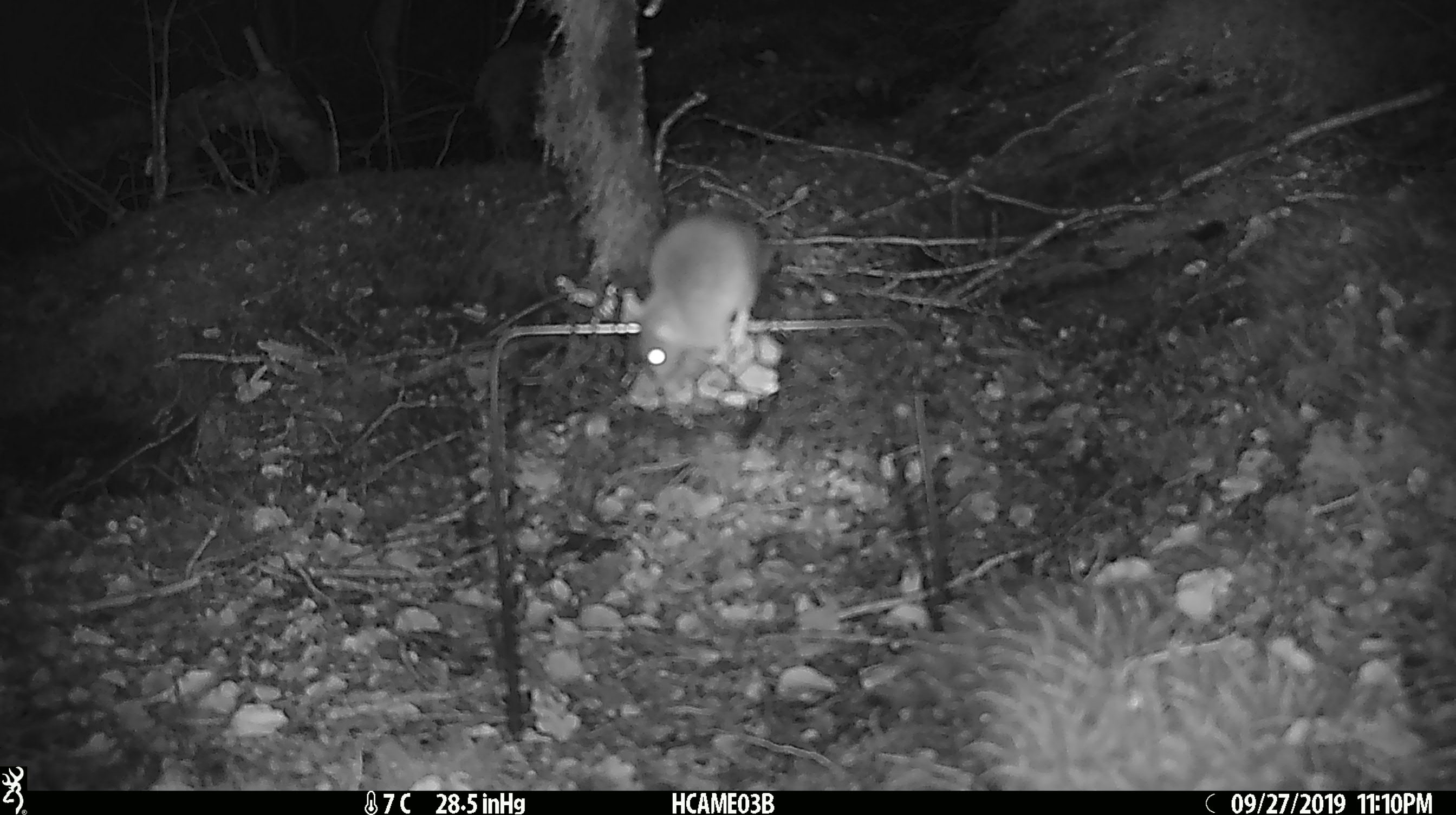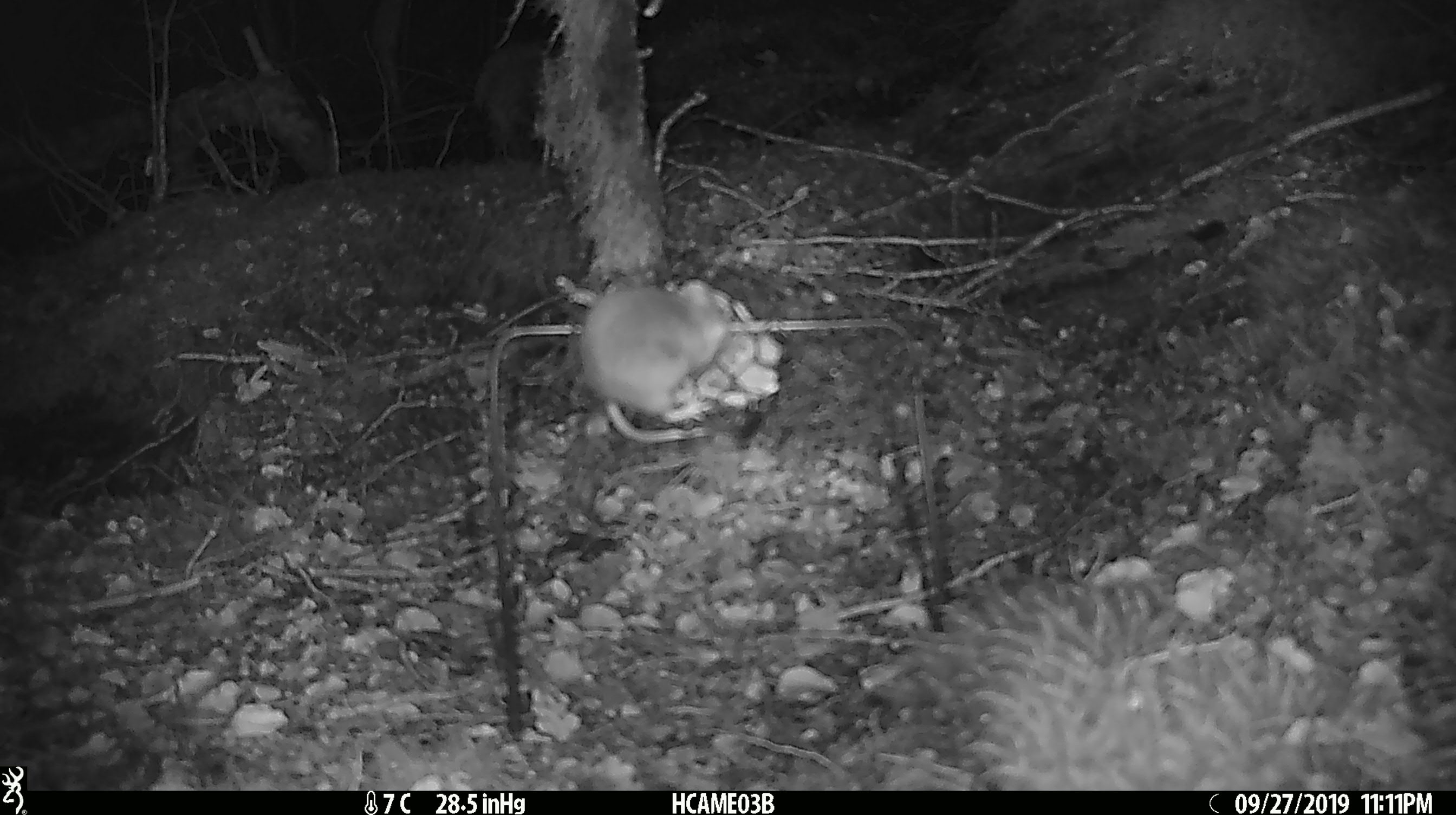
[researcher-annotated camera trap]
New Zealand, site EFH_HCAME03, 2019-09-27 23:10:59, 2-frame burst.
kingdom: Animalia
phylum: Chordata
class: Mammalia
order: Rodentia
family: Muridae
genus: Mus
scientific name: Mus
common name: mouse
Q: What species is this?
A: Mouse (Mus).